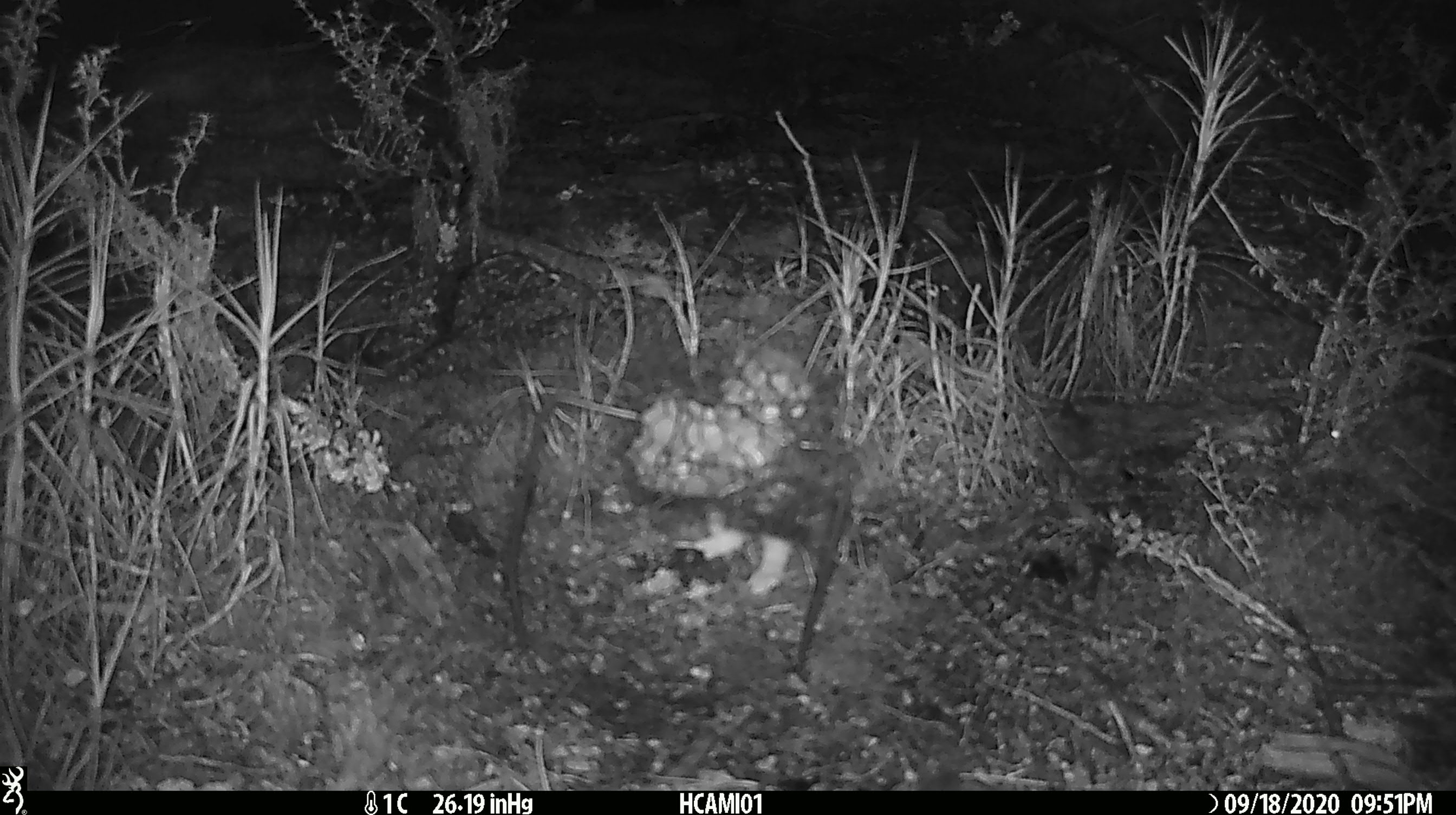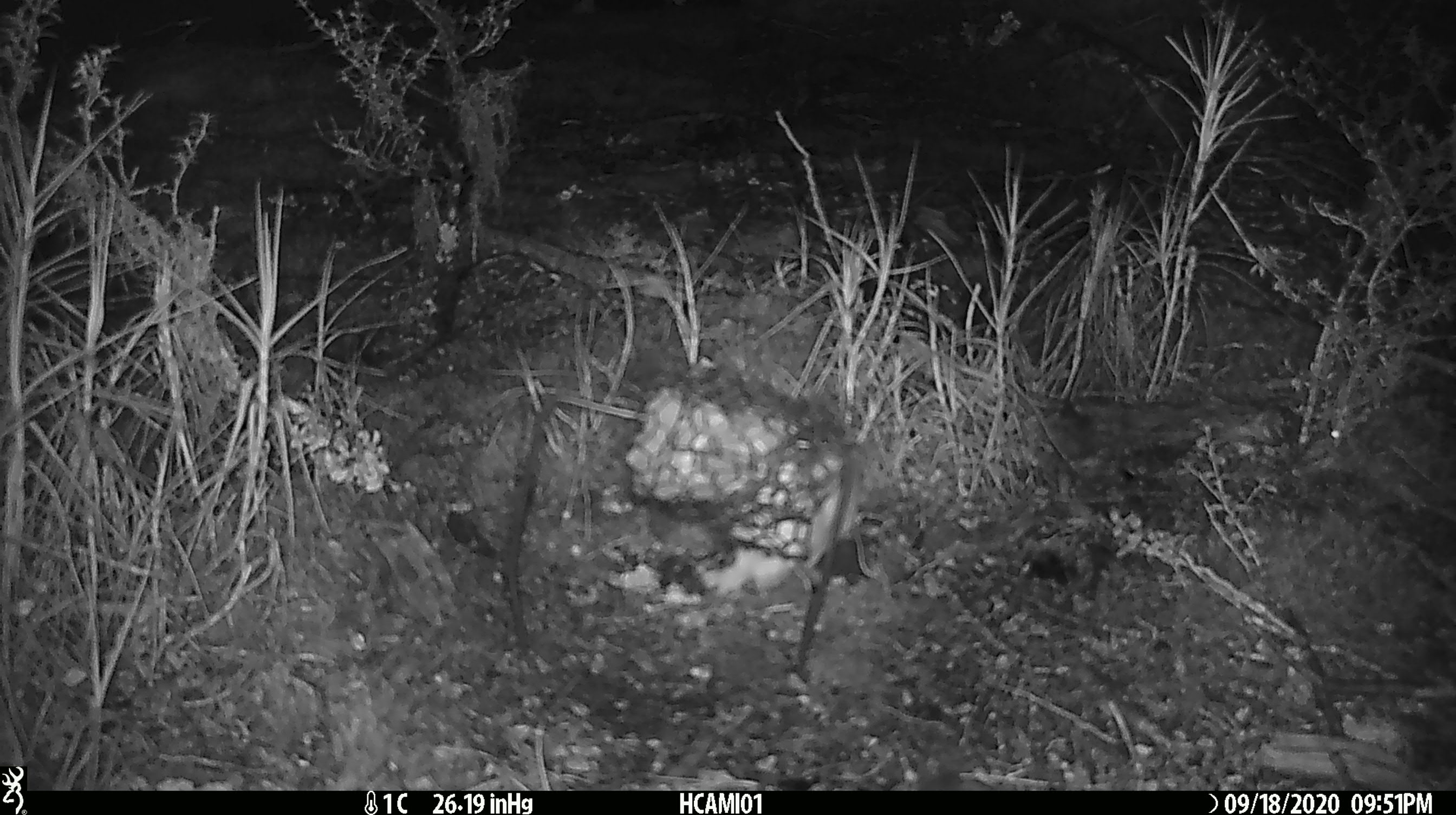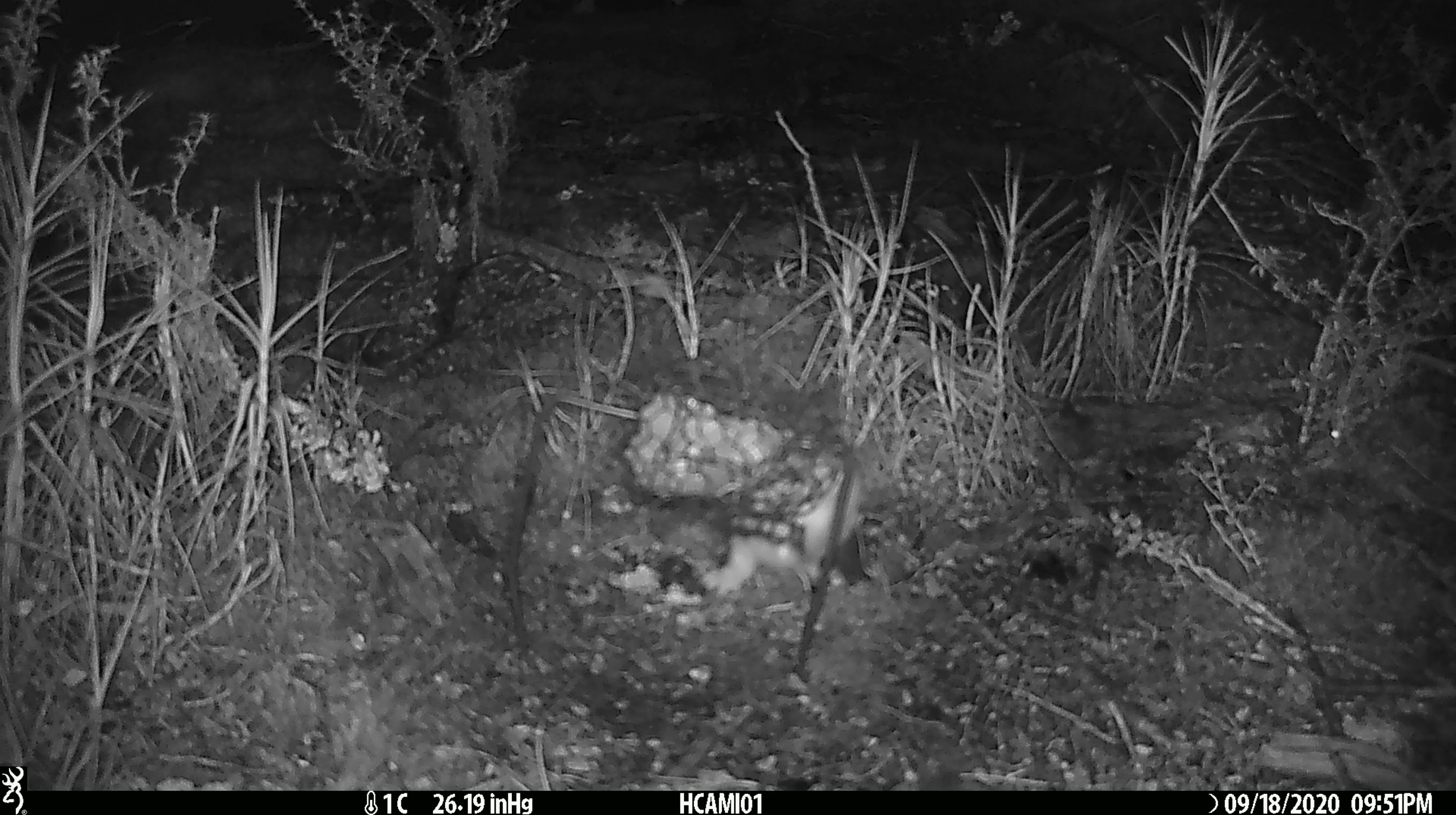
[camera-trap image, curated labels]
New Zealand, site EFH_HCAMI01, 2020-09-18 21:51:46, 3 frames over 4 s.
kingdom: Animalia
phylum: Chordata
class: Mammalia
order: Carnivora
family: Mustelidae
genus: Mustela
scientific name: Mustela erminea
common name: stoat